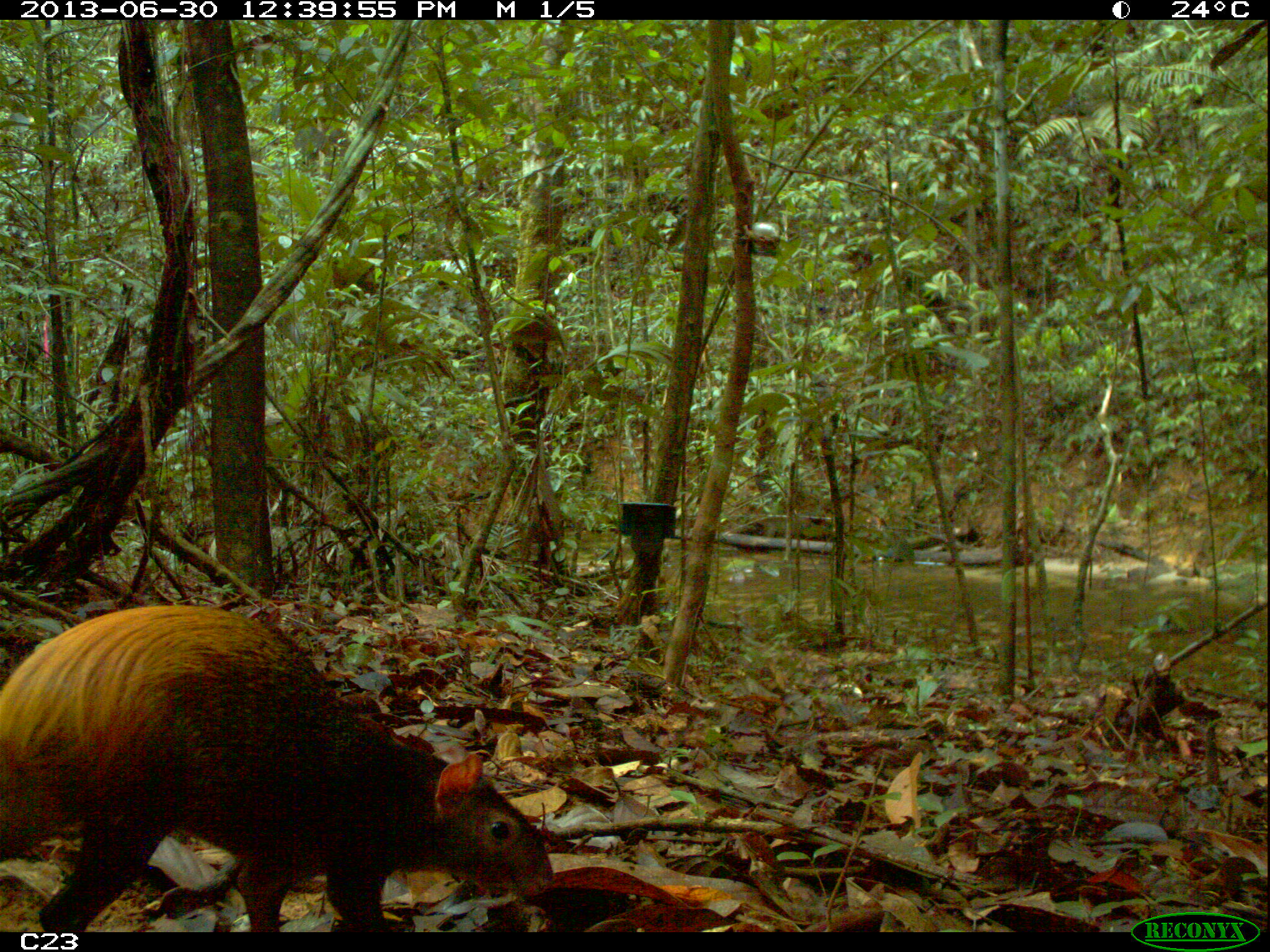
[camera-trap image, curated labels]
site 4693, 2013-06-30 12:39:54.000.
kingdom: Animalia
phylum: Chordata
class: Mammalia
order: Rodentia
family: Dasyproctidae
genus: Dasyprocta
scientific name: Dasyprocta leporina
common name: red-rumped agouti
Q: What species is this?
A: Dasyprocta leporina (red-rumped agouti).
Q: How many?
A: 1.